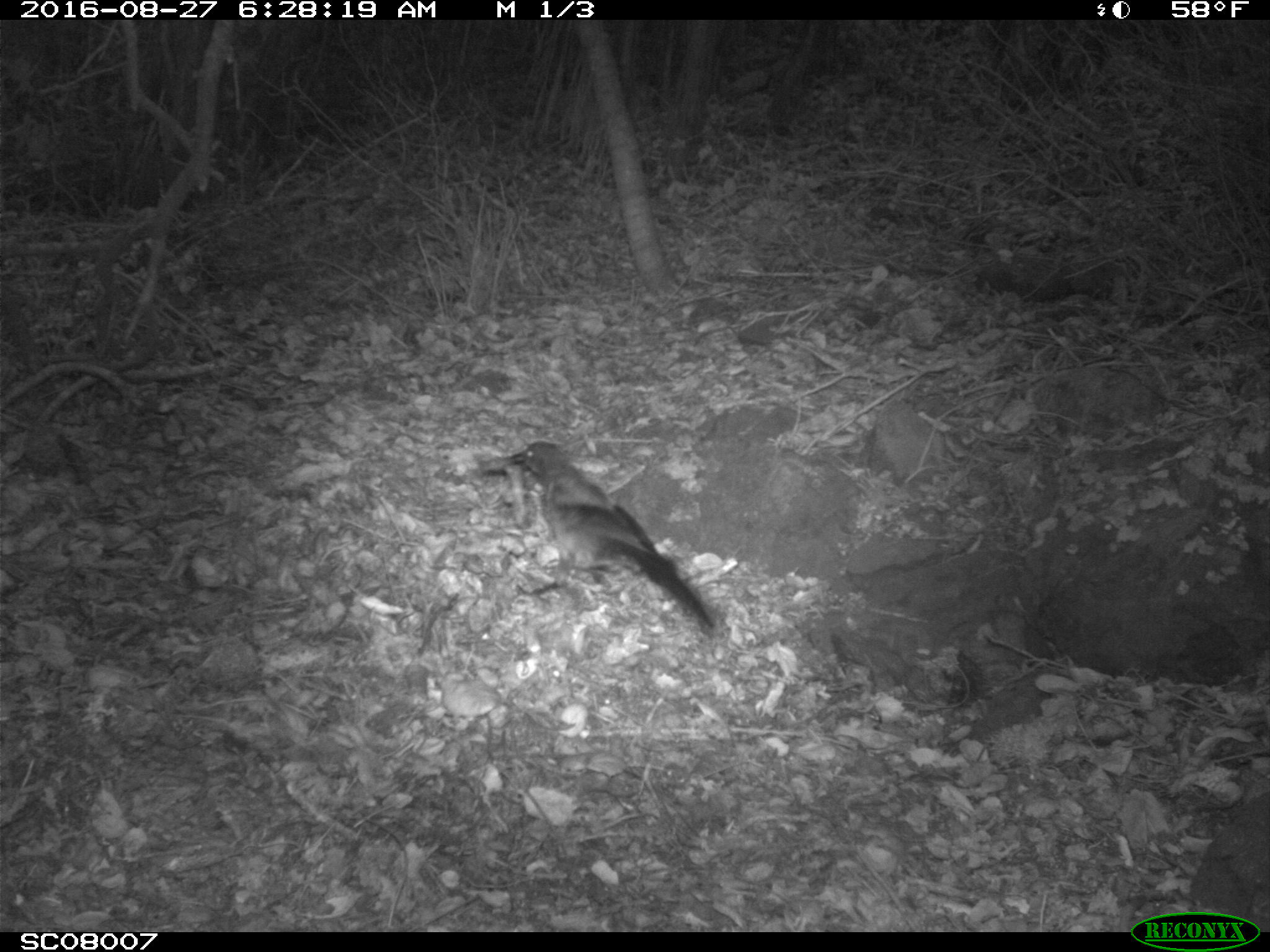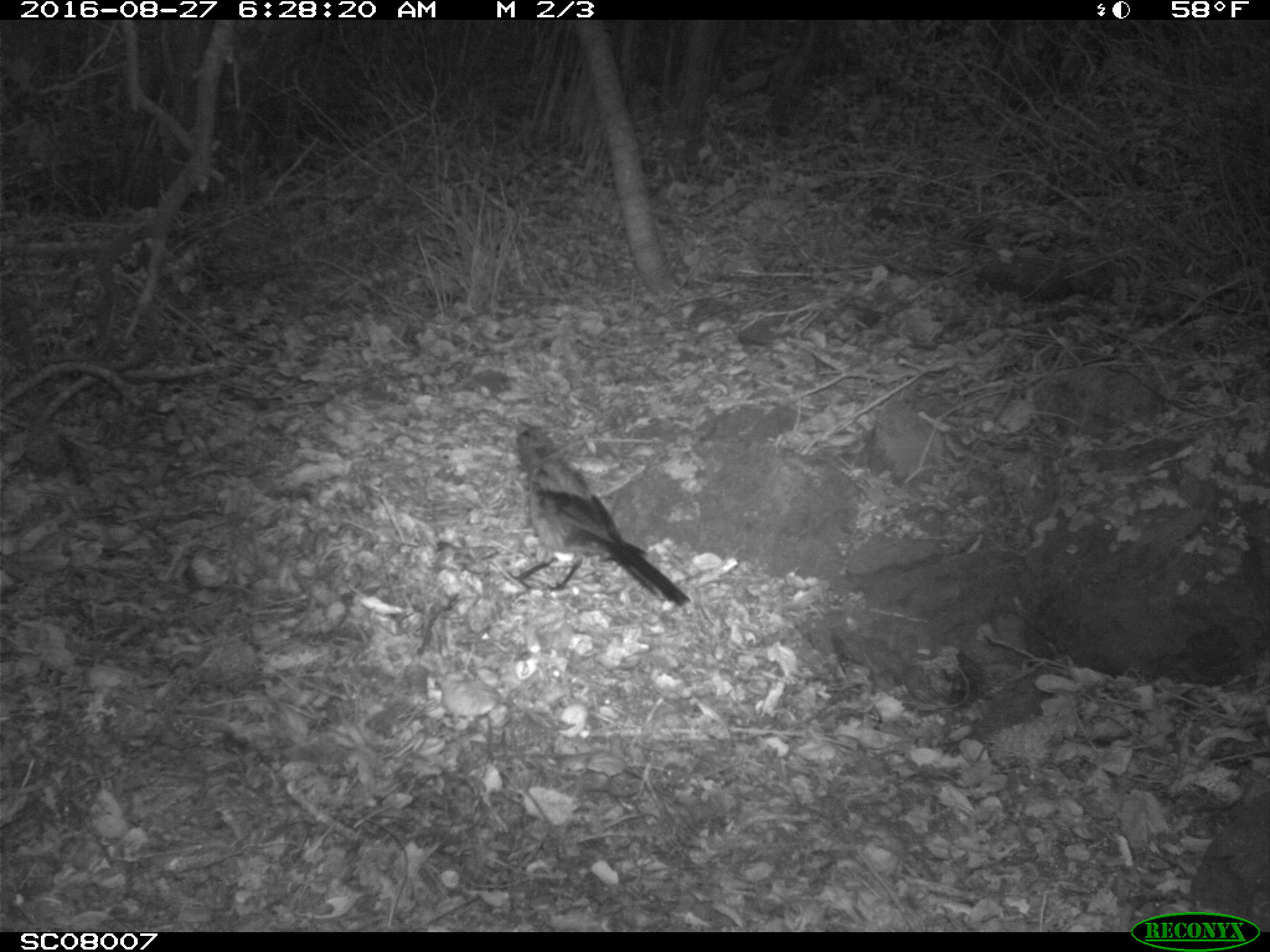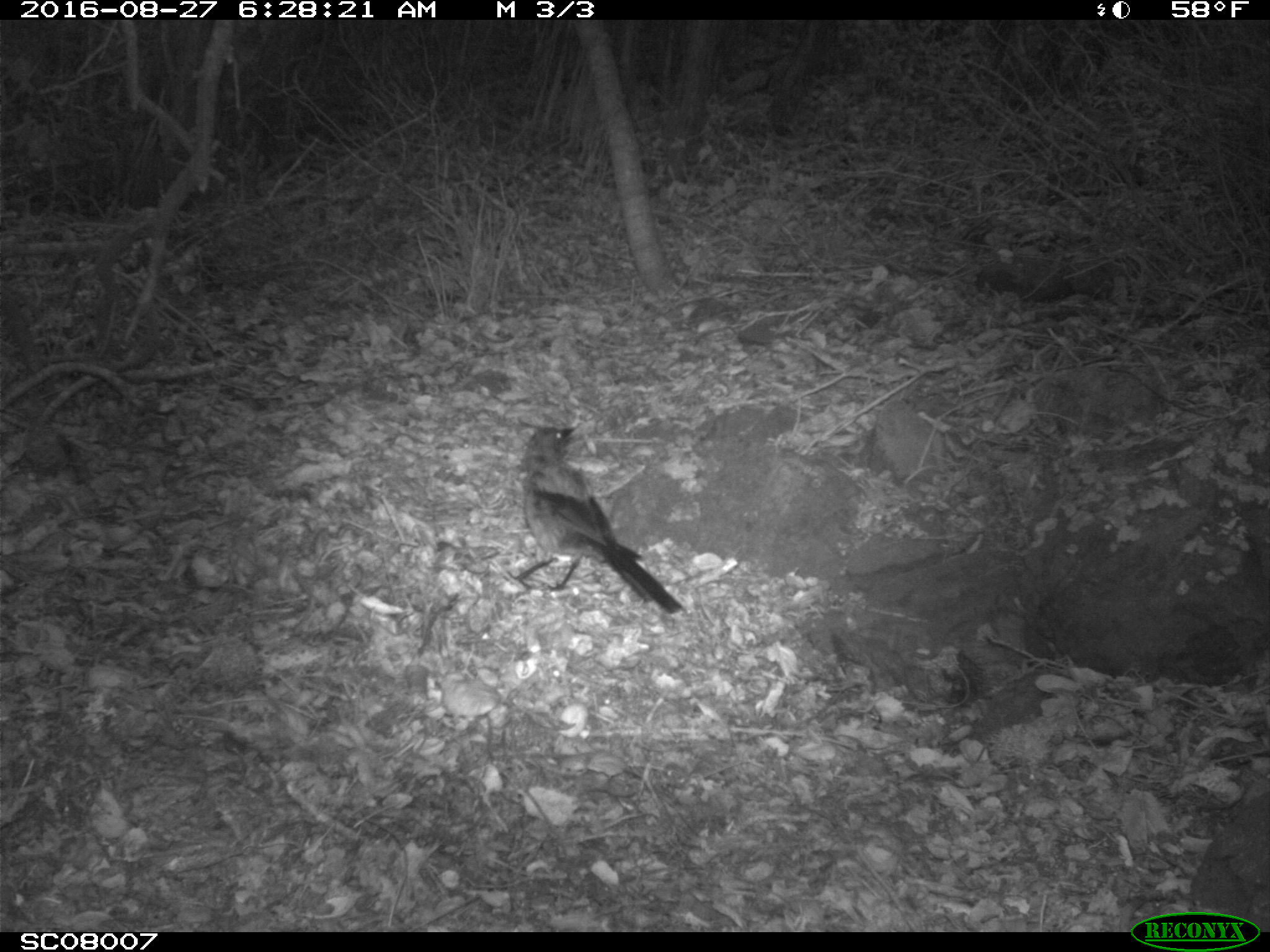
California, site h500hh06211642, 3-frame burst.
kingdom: Animalia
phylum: Chordata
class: Aves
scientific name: Aves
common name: bird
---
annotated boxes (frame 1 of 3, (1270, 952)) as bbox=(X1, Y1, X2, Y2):
bird: bbox=(499, 438, 717, 632)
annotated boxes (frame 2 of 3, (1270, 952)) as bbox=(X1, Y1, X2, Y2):
bird: bbox=(504, 417, 690, 606)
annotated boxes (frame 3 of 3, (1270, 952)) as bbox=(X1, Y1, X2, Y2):
bird: bbox=(505, 423, 684, 614)